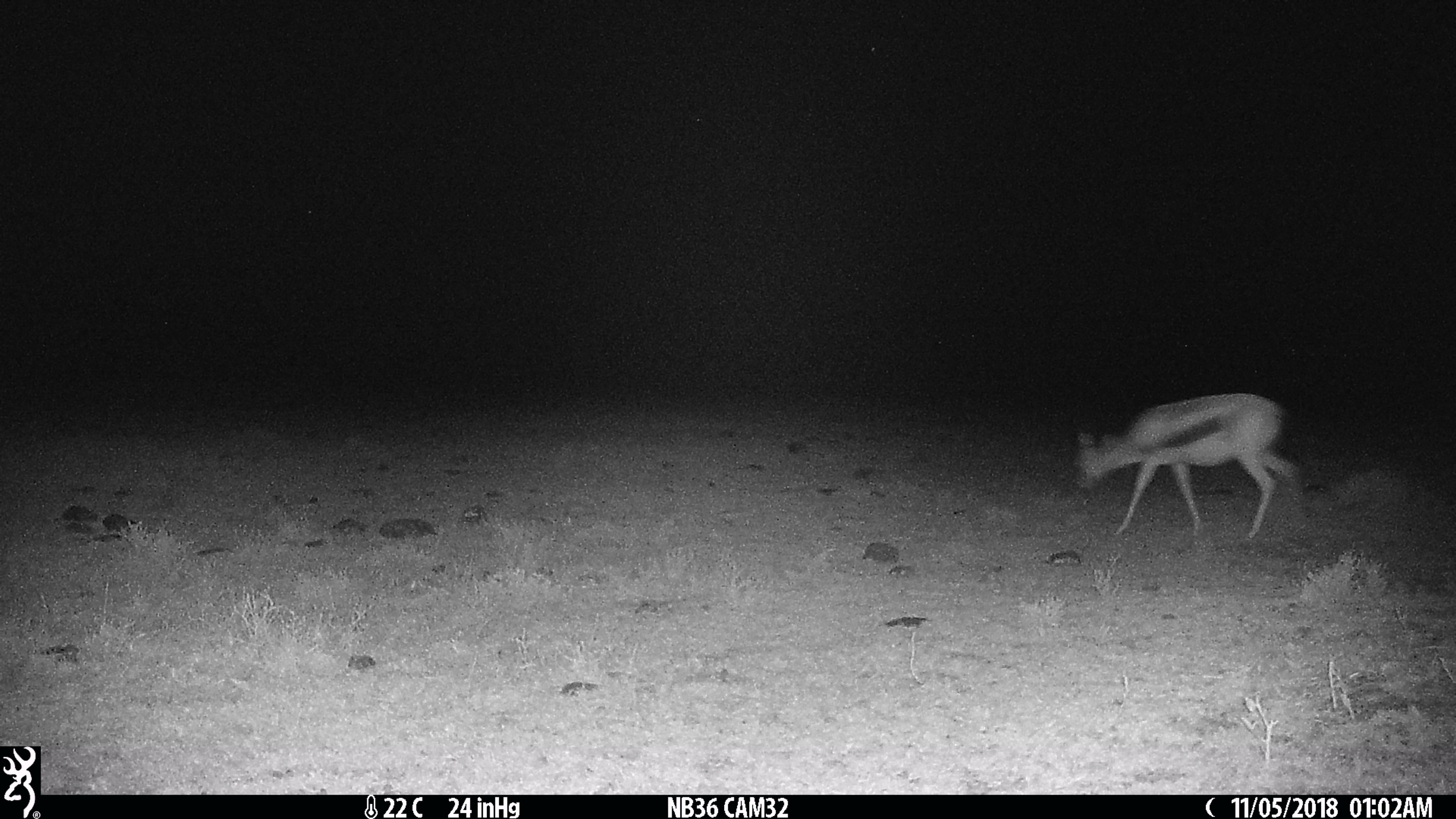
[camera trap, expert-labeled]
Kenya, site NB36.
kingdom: Animalia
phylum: Chordata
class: Mammalia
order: Artiodactyla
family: Bovidae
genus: Eudorcas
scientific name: Eudorcas thomsonii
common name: thomon's gazelle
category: gazelle thomsons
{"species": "gazelle thomsons (thomon's gazelle) (Eudorcas thomsonii)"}